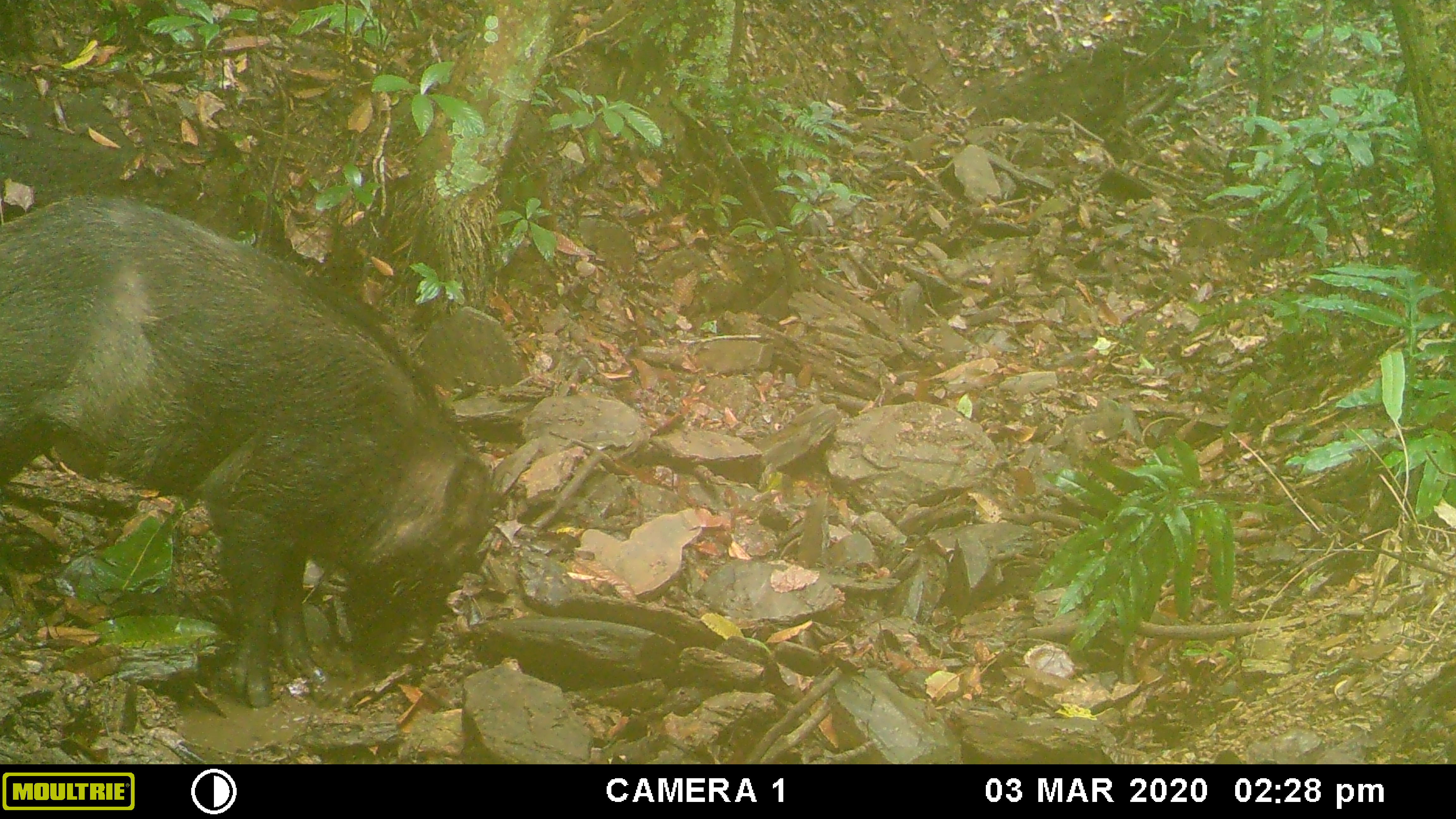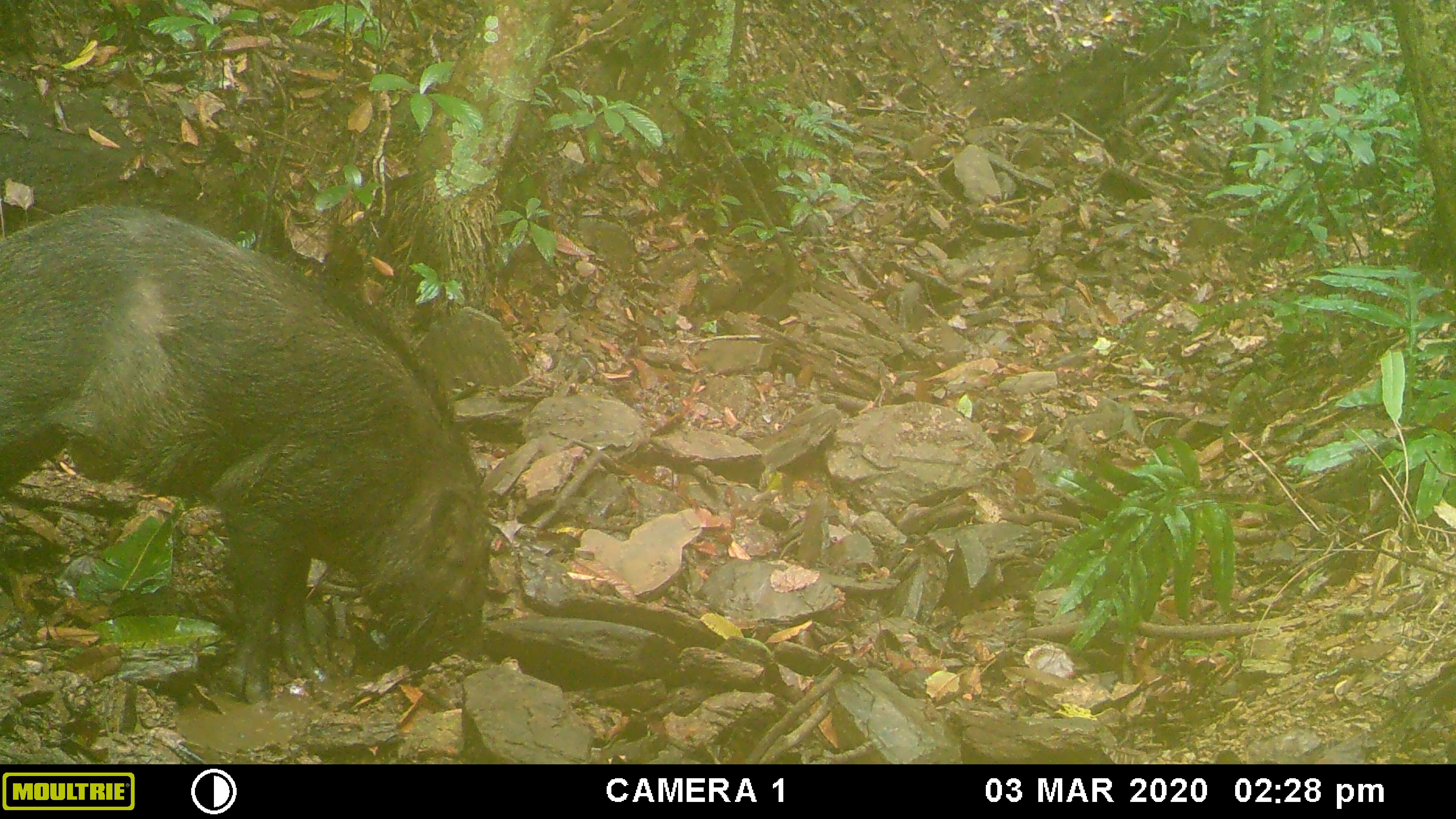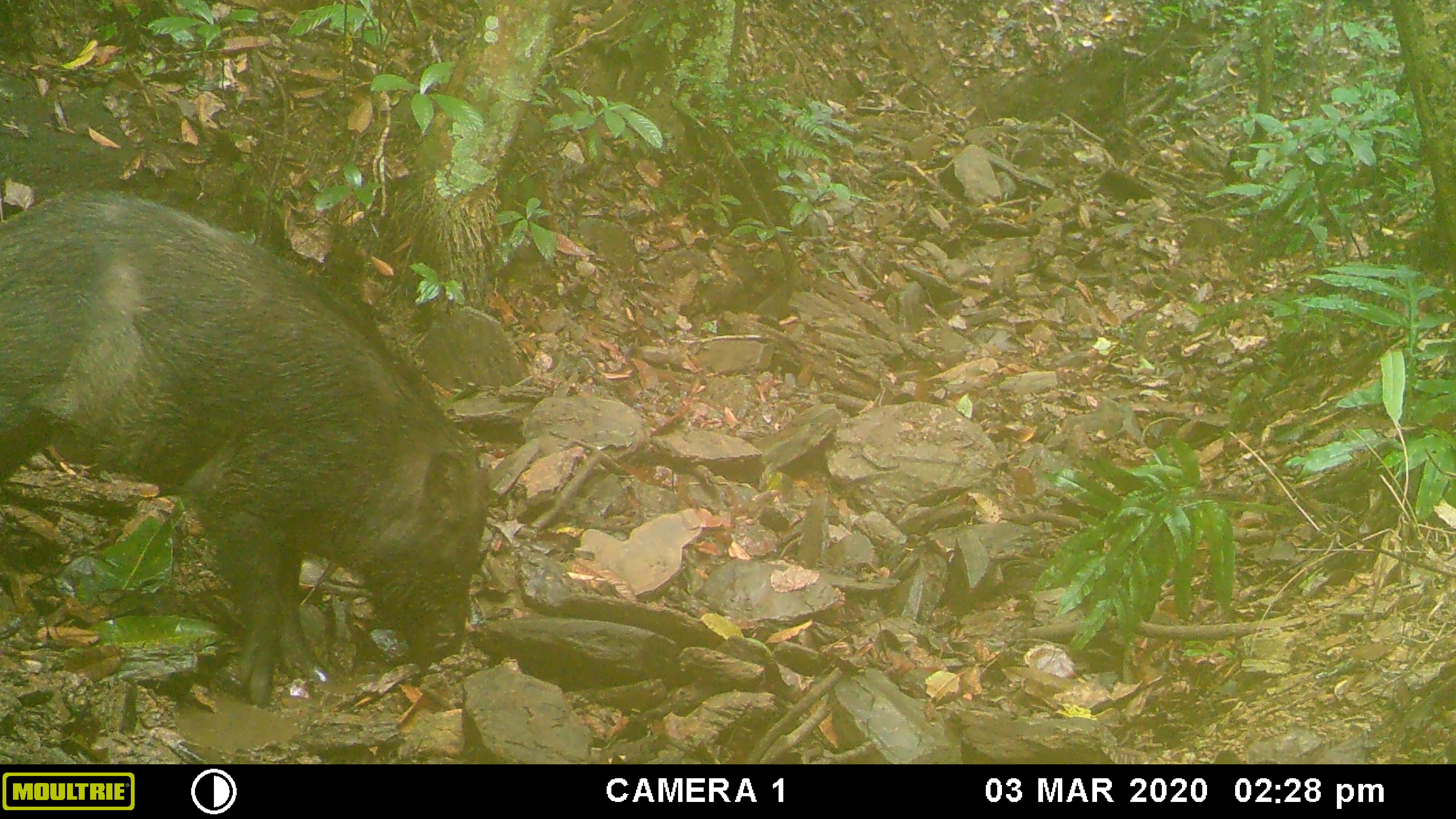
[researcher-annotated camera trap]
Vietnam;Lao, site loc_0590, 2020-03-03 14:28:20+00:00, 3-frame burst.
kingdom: Animalia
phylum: Chordata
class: Mammalia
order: Artiodactyla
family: Suidae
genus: Sus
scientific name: Sus scrofa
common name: eurasian wild pig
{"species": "eurasian wild pig (Sus scrofa)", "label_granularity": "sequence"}